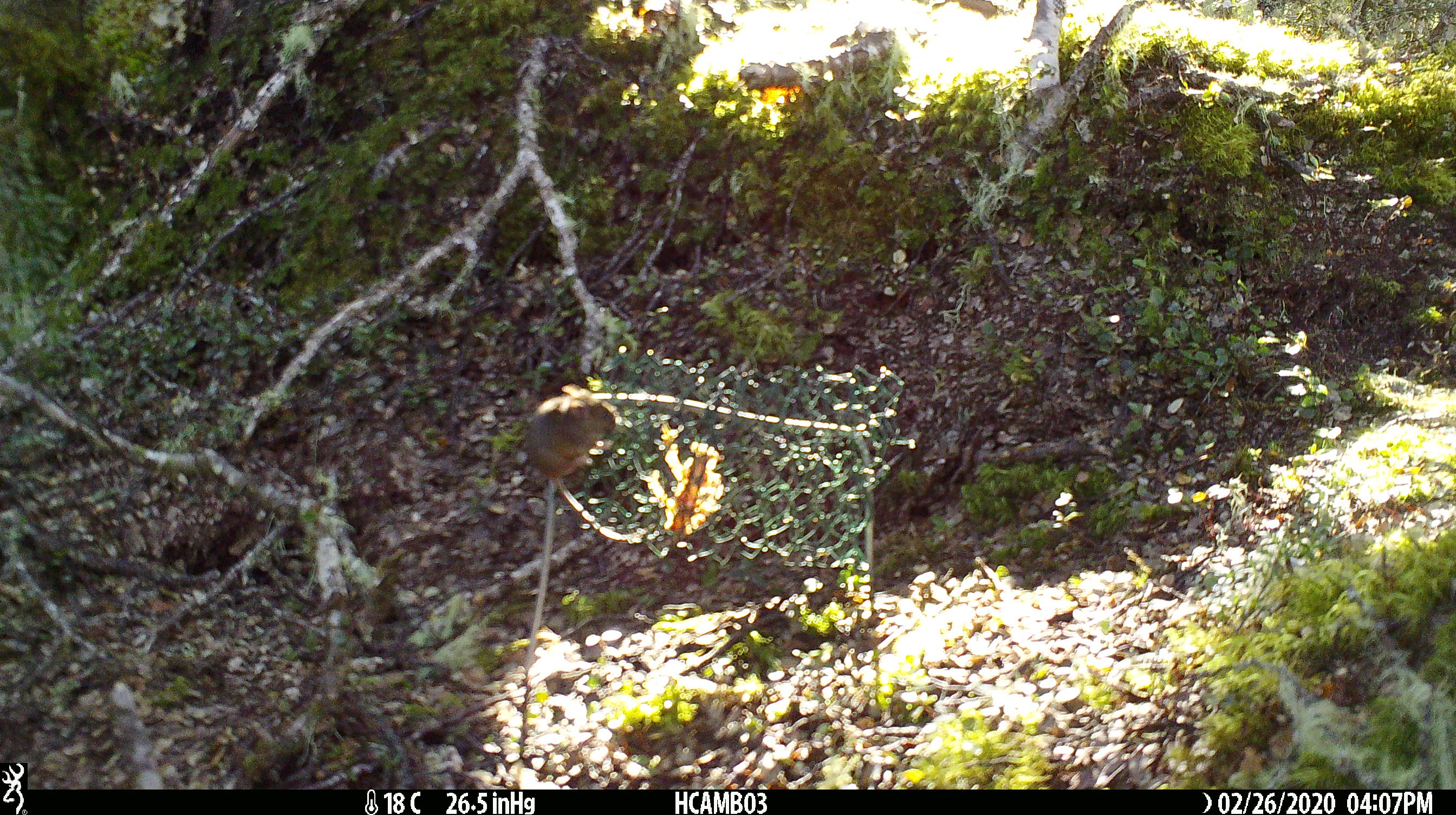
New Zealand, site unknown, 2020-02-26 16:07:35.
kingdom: Animalia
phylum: Chordata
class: Mammalia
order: Rodentia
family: Muridae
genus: Mus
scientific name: Mus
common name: mouse